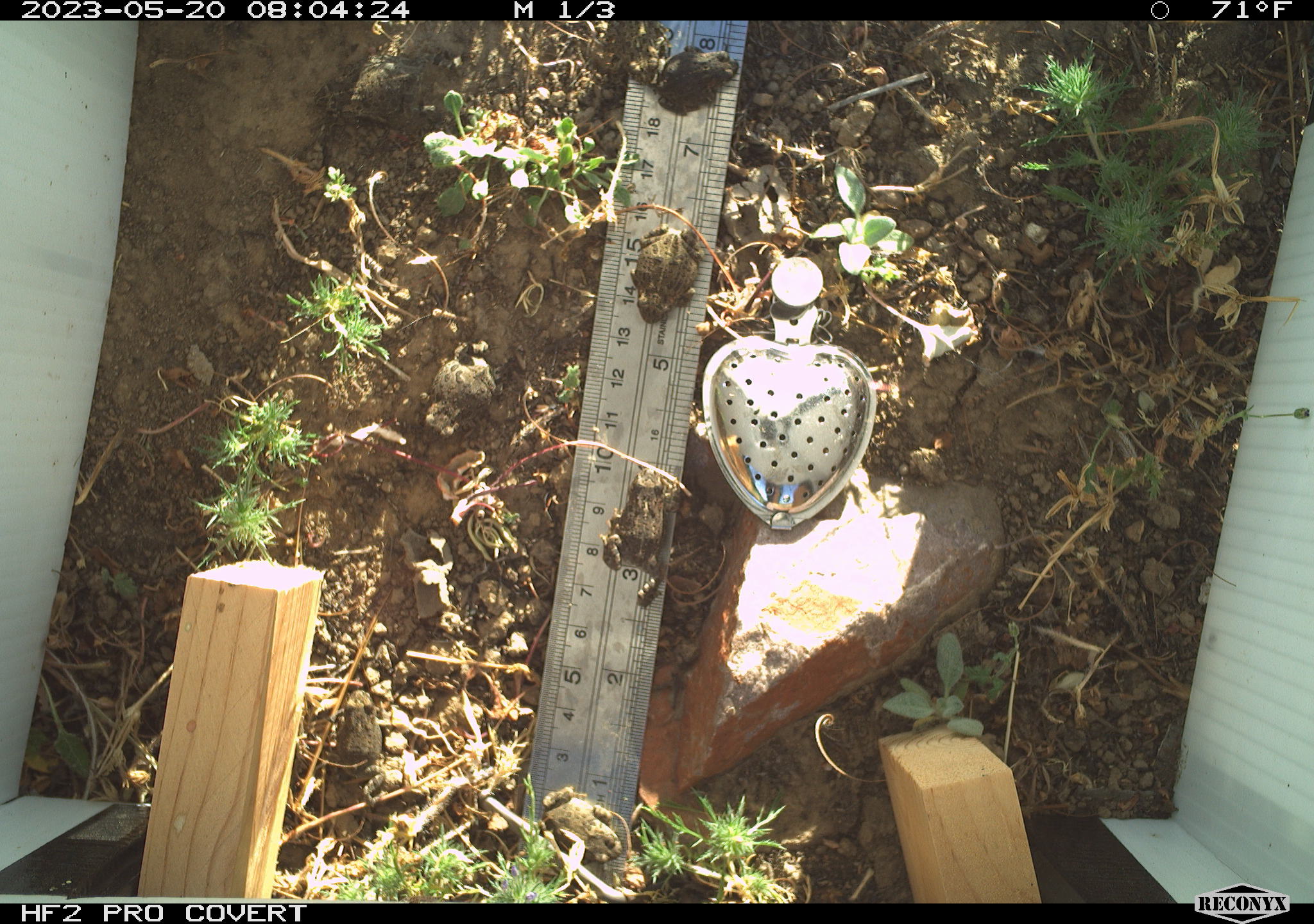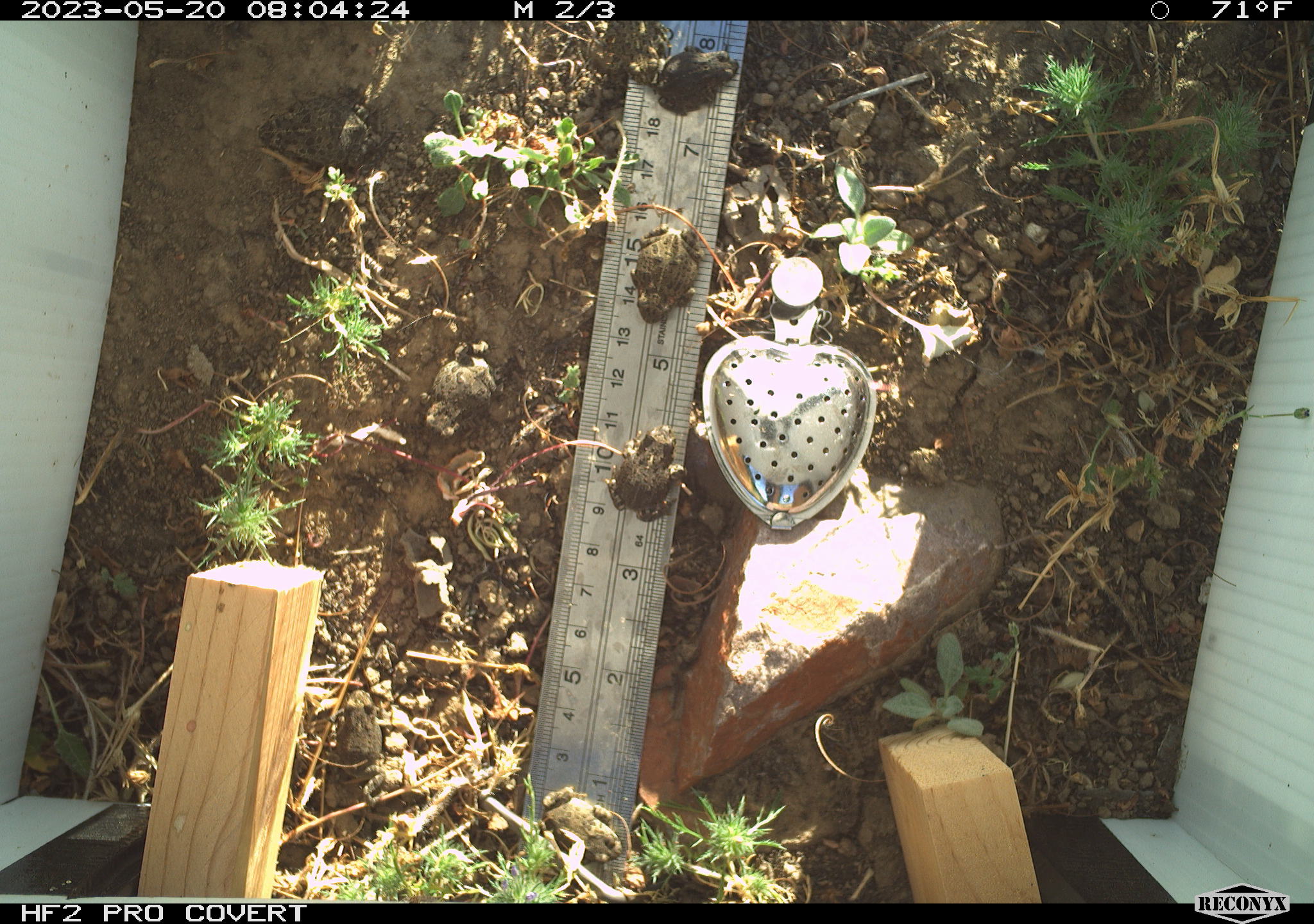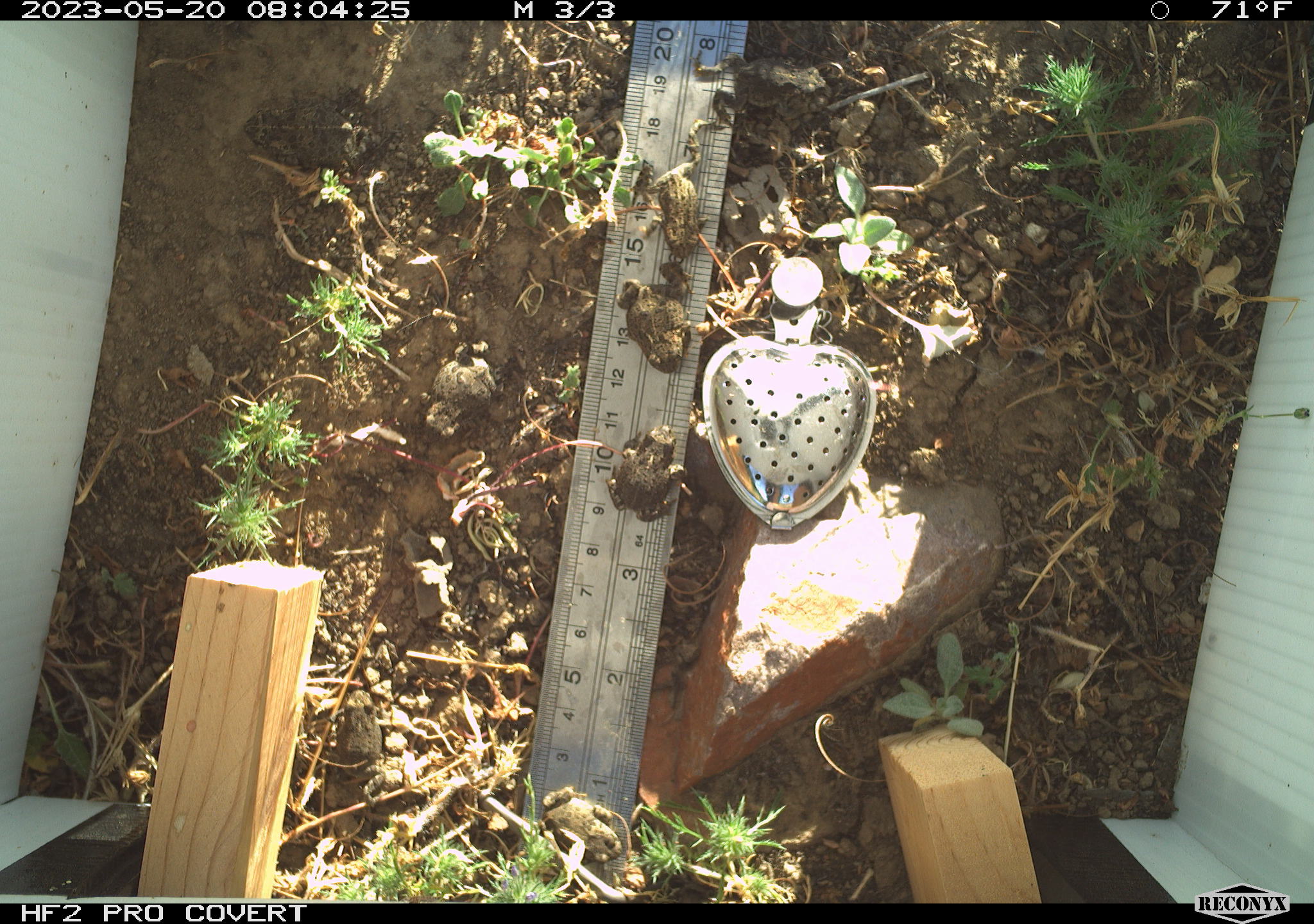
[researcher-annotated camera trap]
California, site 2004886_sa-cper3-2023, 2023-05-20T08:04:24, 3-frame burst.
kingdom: Animalia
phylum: Chordata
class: Amphibia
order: Anura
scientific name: Anura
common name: frogs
Frogs (Anura).